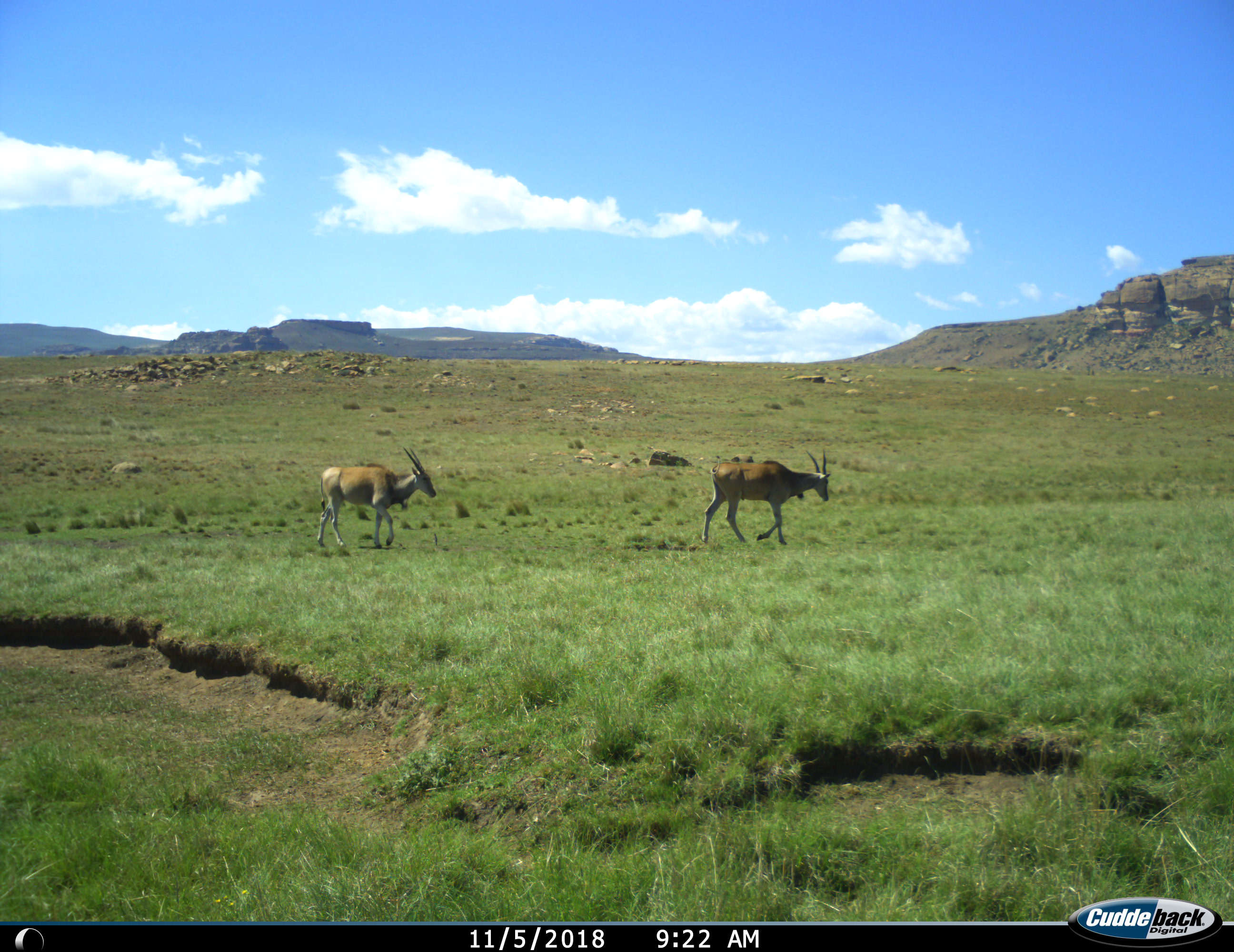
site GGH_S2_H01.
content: unidentified animal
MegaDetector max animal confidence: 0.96